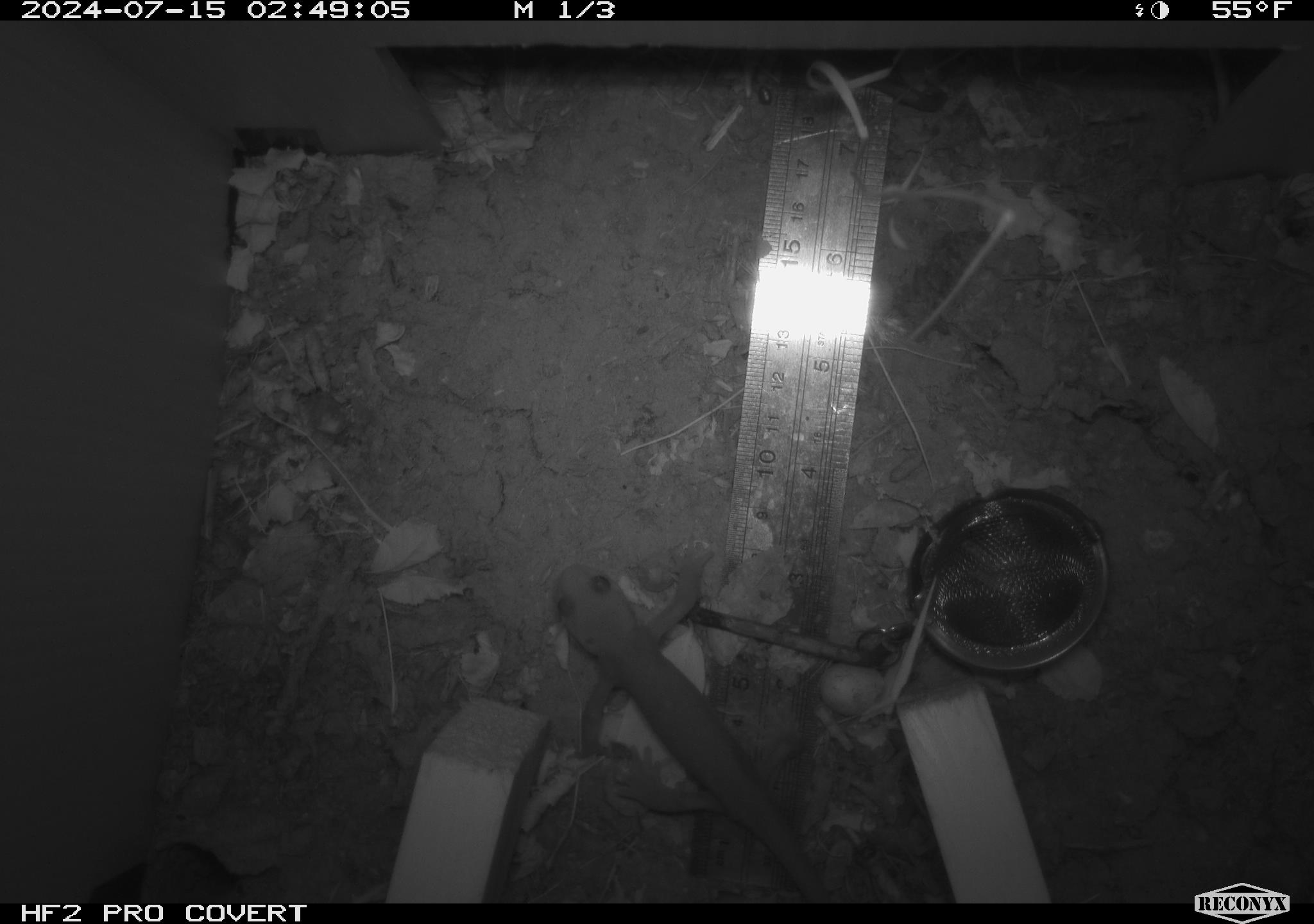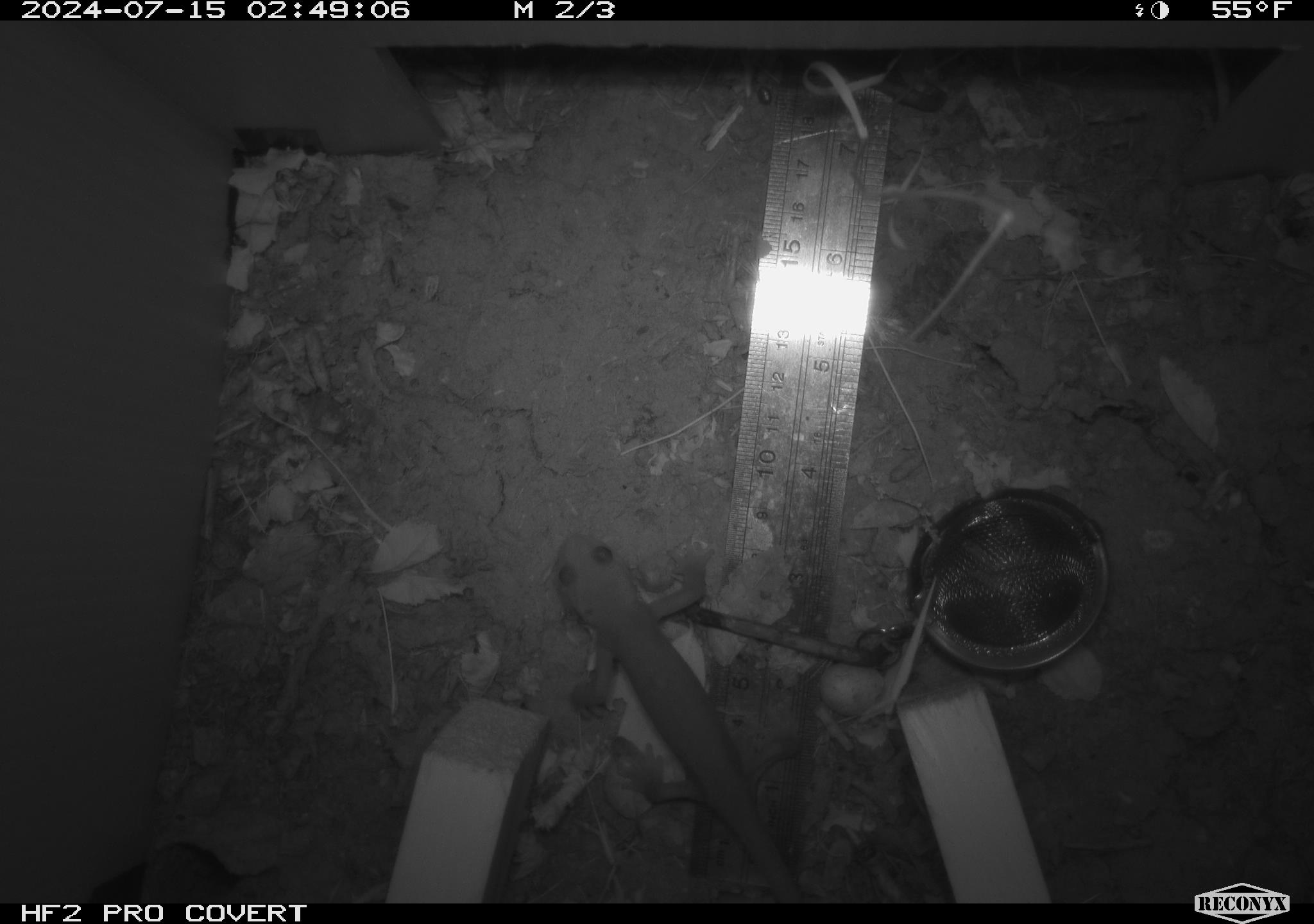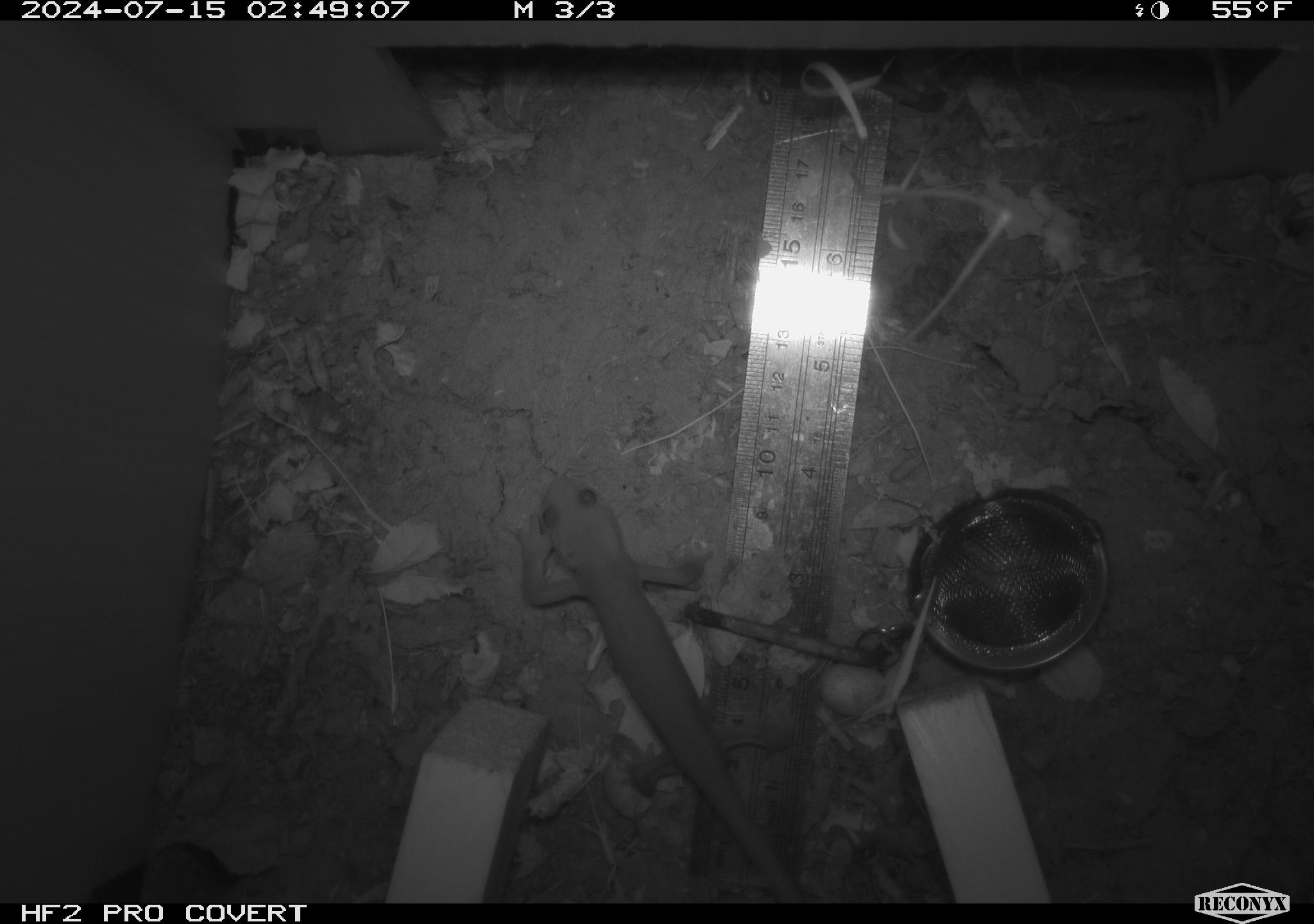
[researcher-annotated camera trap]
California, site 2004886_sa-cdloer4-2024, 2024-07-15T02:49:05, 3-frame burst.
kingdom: Animalia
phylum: Chordata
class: Amphibia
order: Caudata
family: Salamandridae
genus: Taricha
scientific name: Taricha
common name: pacific newts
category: taricha species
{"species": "taricha species (pacific newts) (Taricha)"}